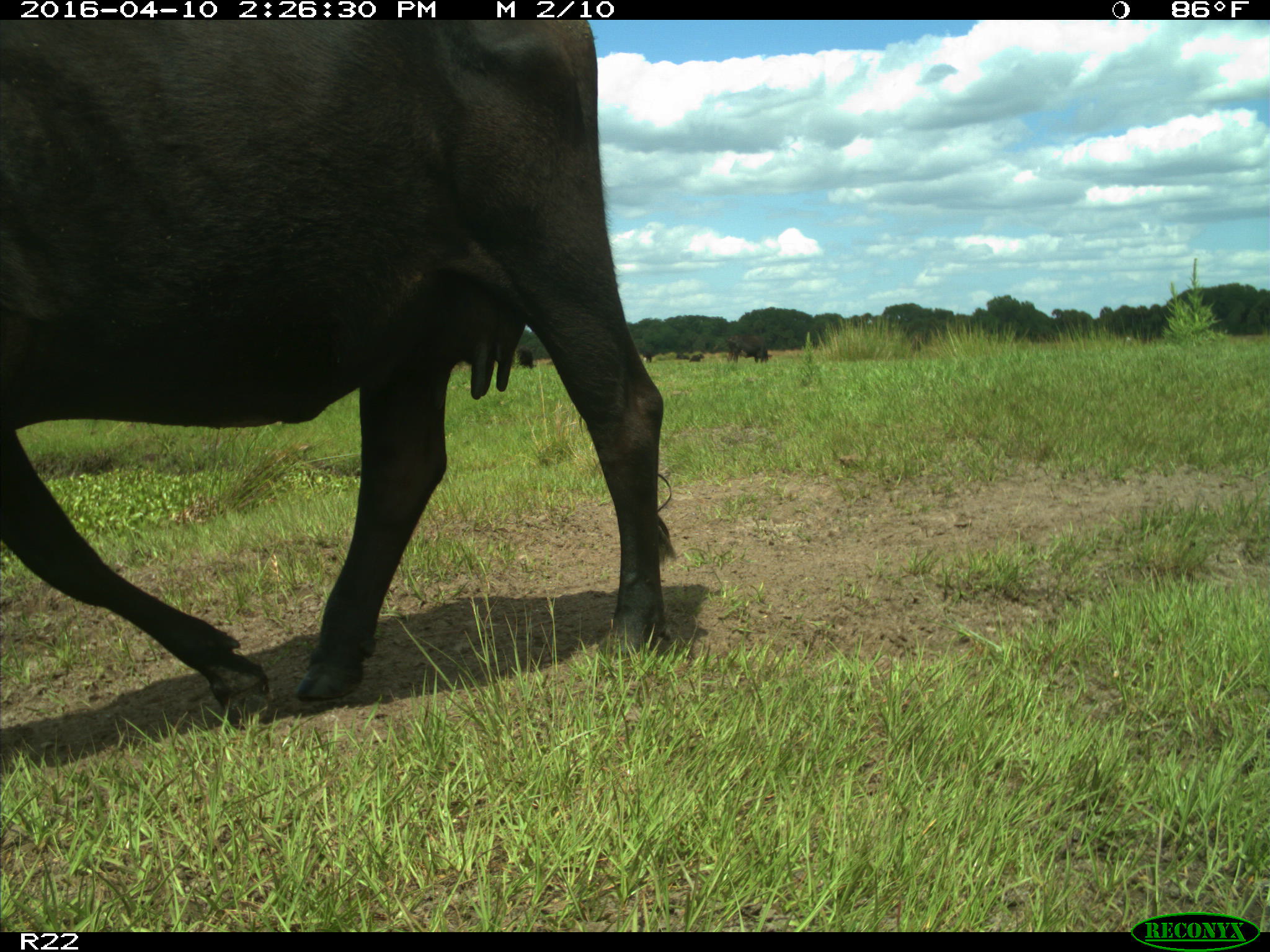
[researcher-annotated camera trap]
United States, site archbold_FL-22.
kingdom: Animalia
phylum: Chordata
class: Mammalia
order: Artiodactyla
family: Bovidae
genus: Bos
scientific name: Bos taurus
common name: domestic cow